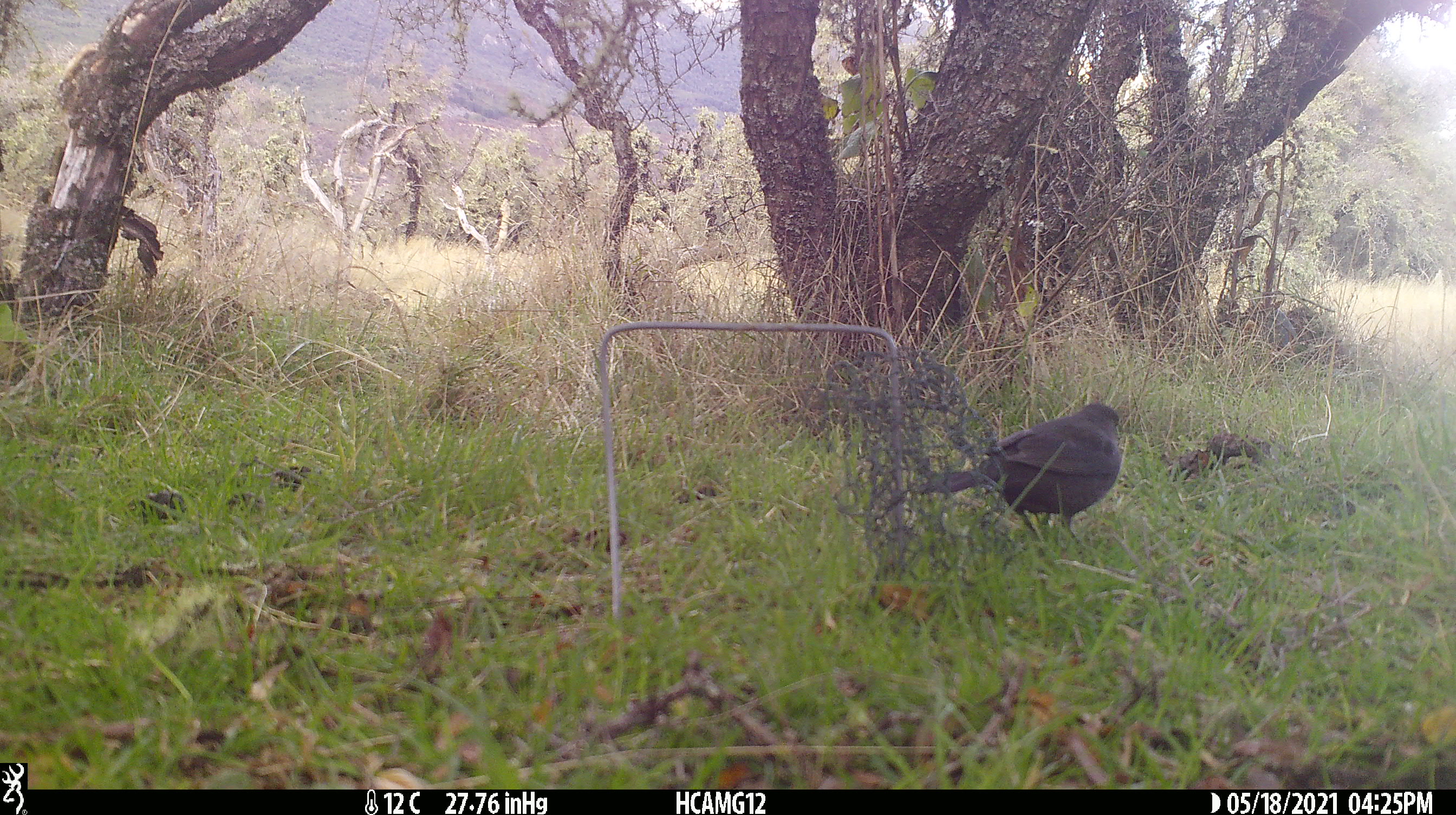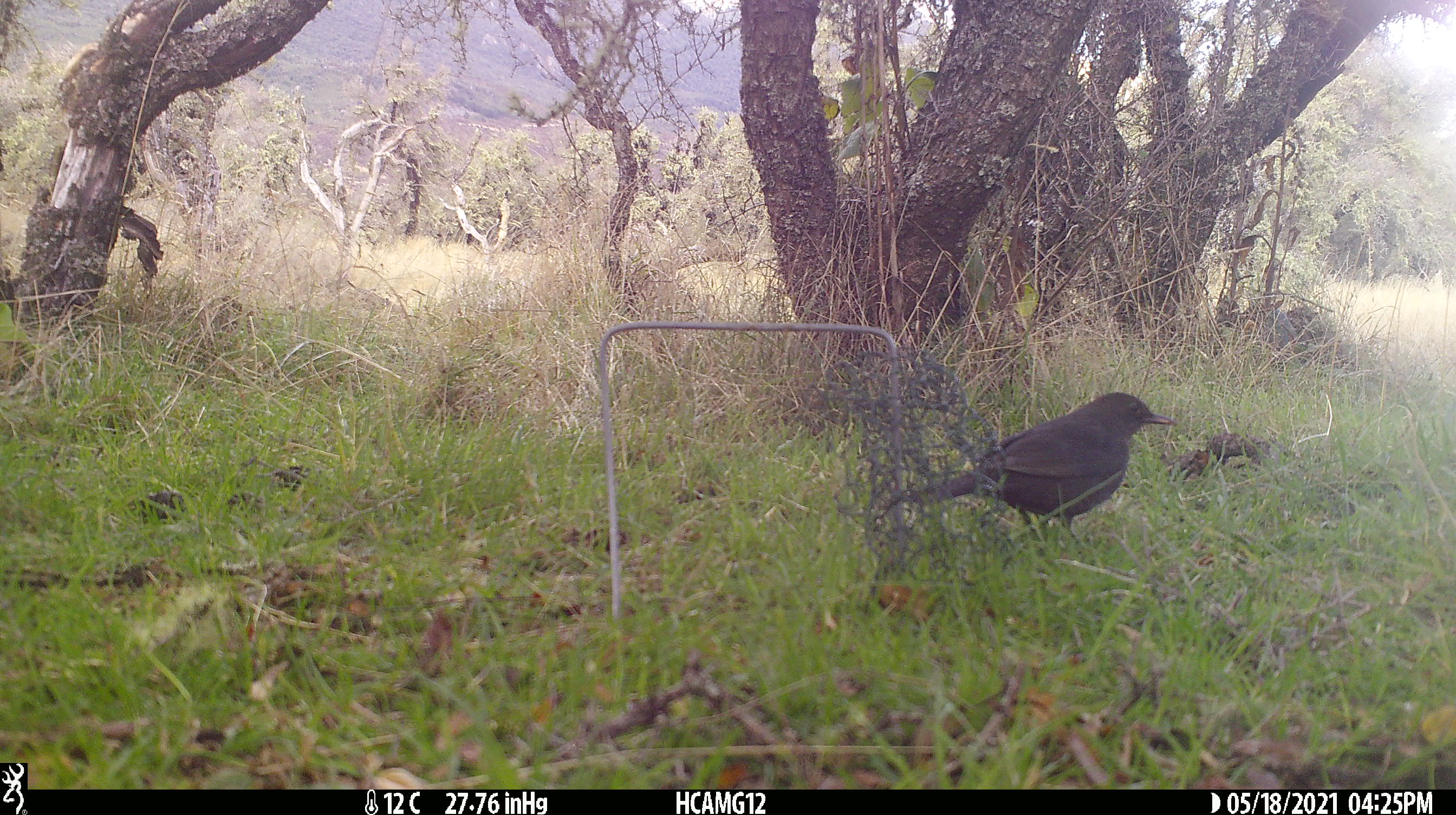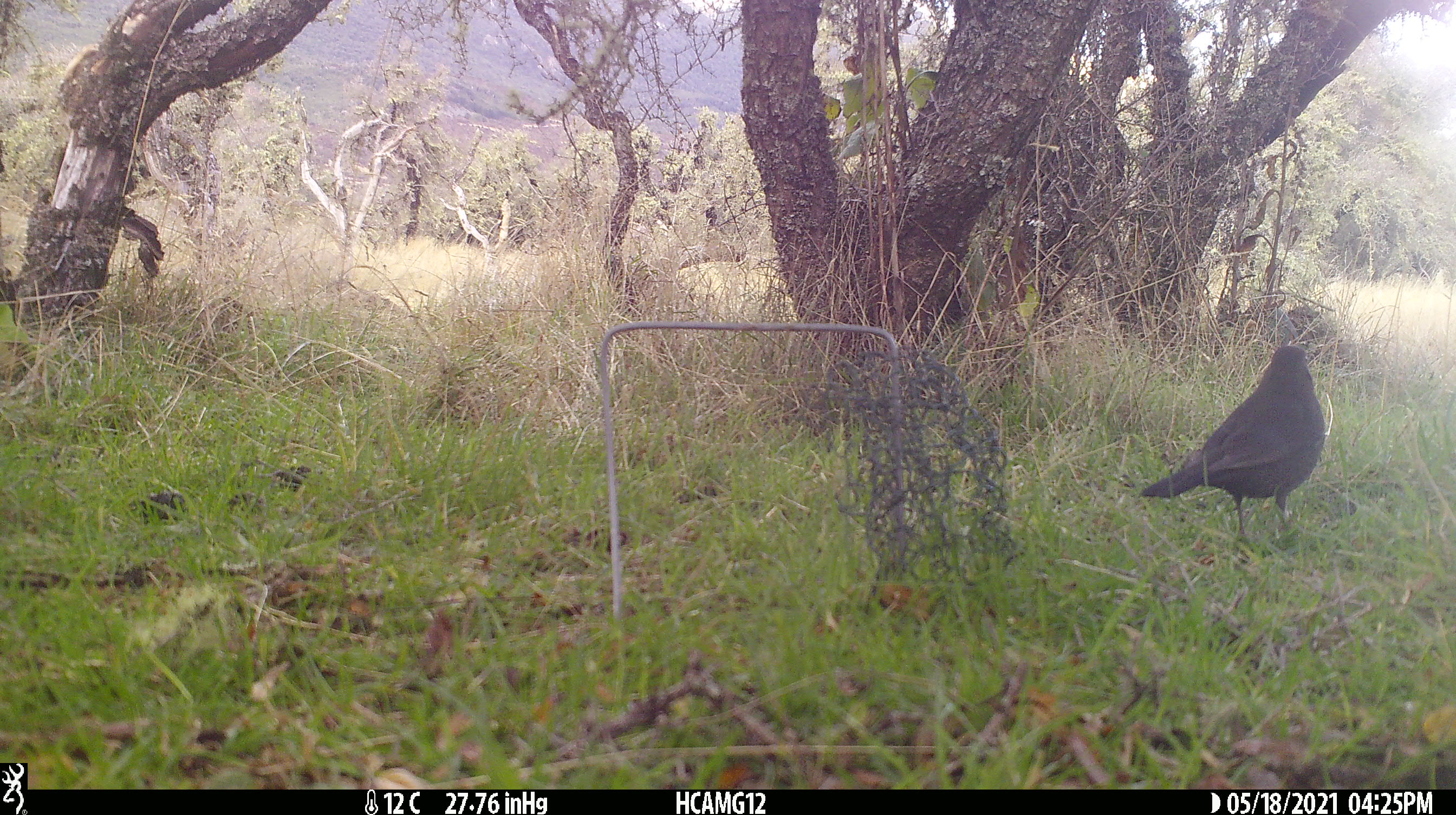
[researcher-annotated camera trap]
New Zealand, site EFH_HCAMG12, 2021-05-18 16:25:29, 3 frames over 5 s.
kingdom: Animalia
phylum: Chordata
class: Aves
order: Passeriformes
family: Turdidae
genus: Turdus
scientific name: Turdus merula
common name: eurasian blackbird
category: blackbird